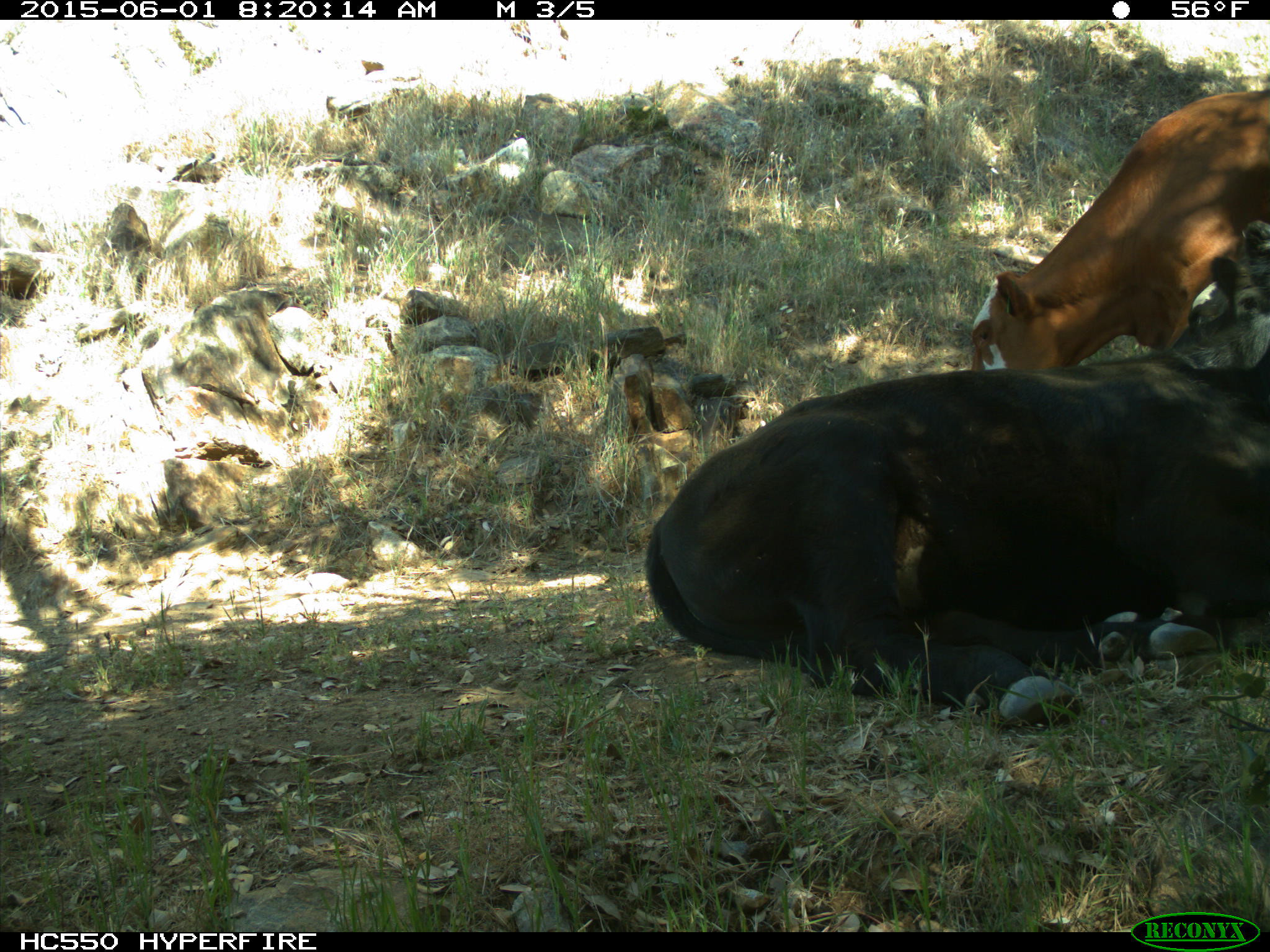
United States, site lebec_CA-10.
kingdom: Animalia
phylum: Chordata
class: Mammalia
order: Artiodactyla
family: Bovidae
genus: Bos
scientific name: Bos taurus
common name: domestic cow